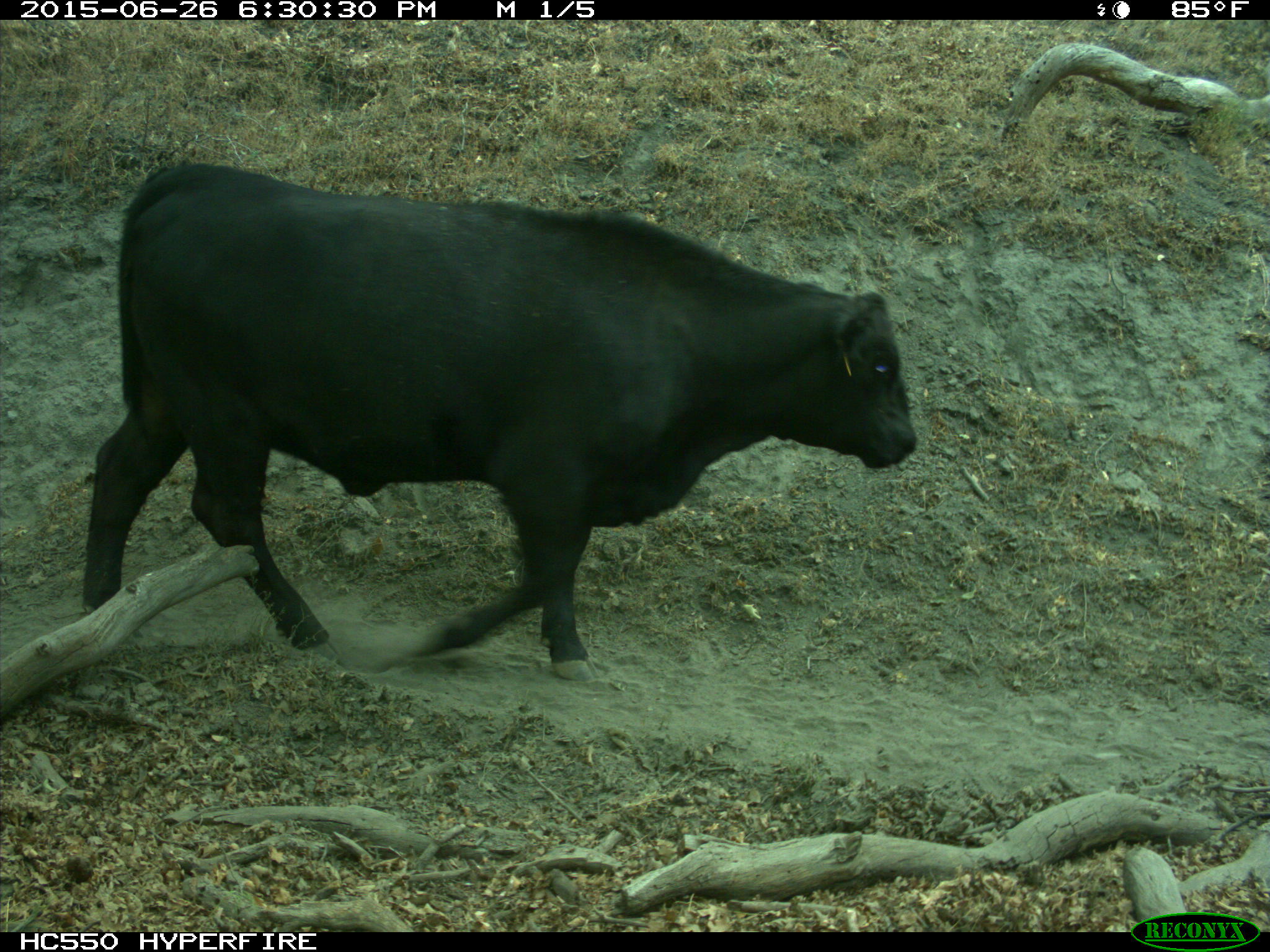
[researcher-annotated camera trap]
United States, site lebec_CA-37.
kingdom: Animalia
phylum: Chordata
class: Mammalia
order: Artiodactyla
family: Bovidae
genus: Bos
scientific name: Bos taurus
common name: domestic cow